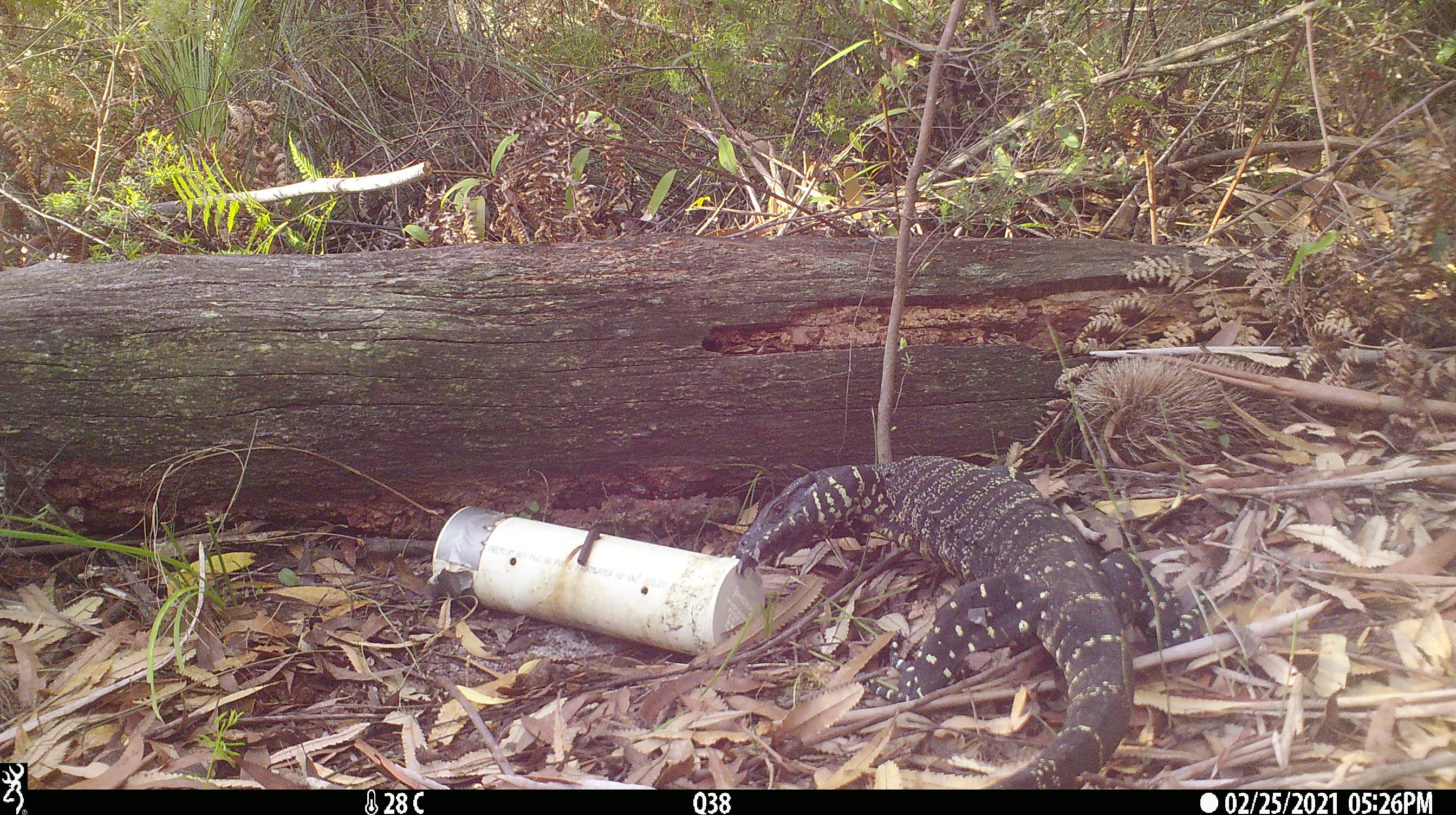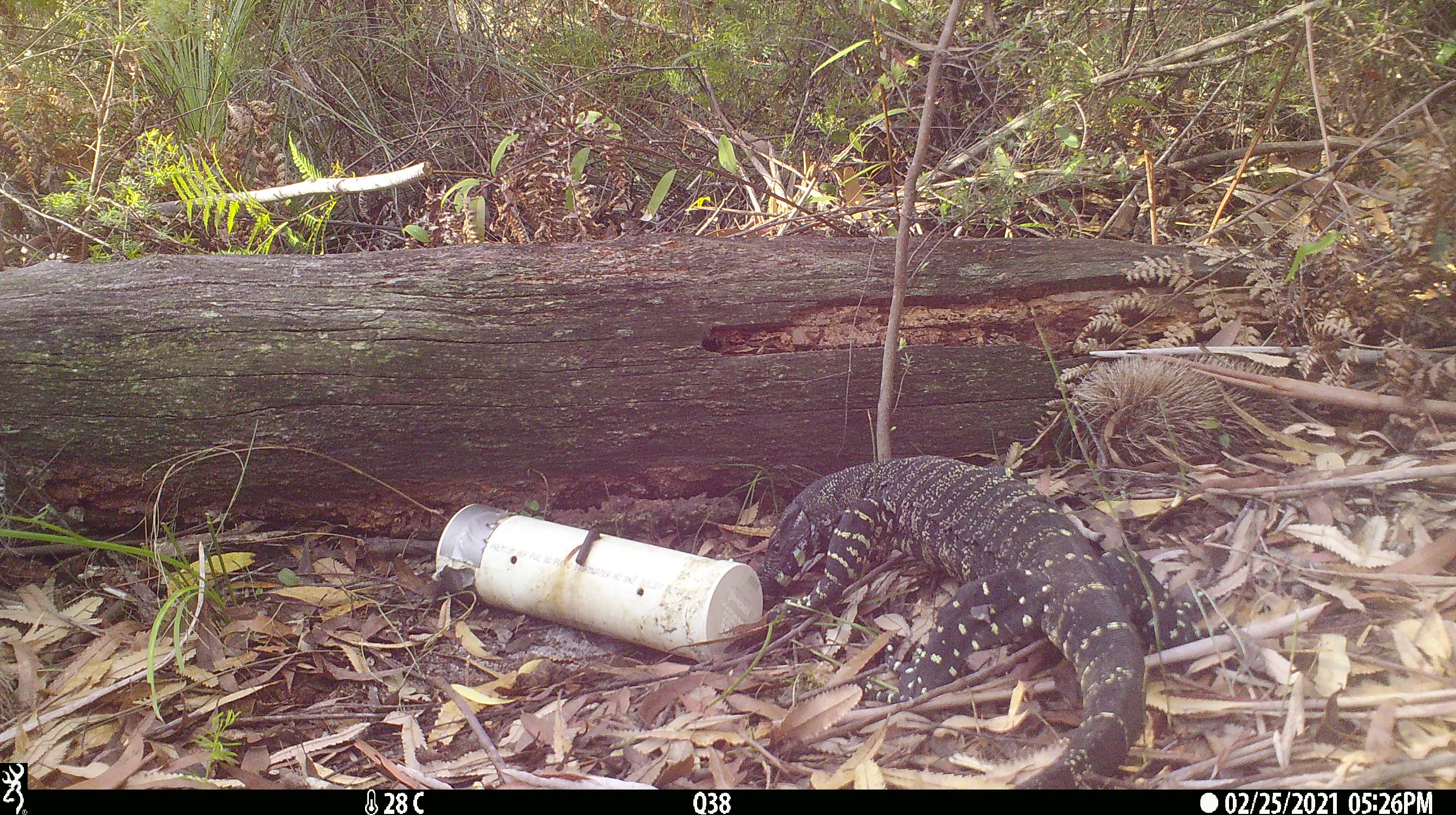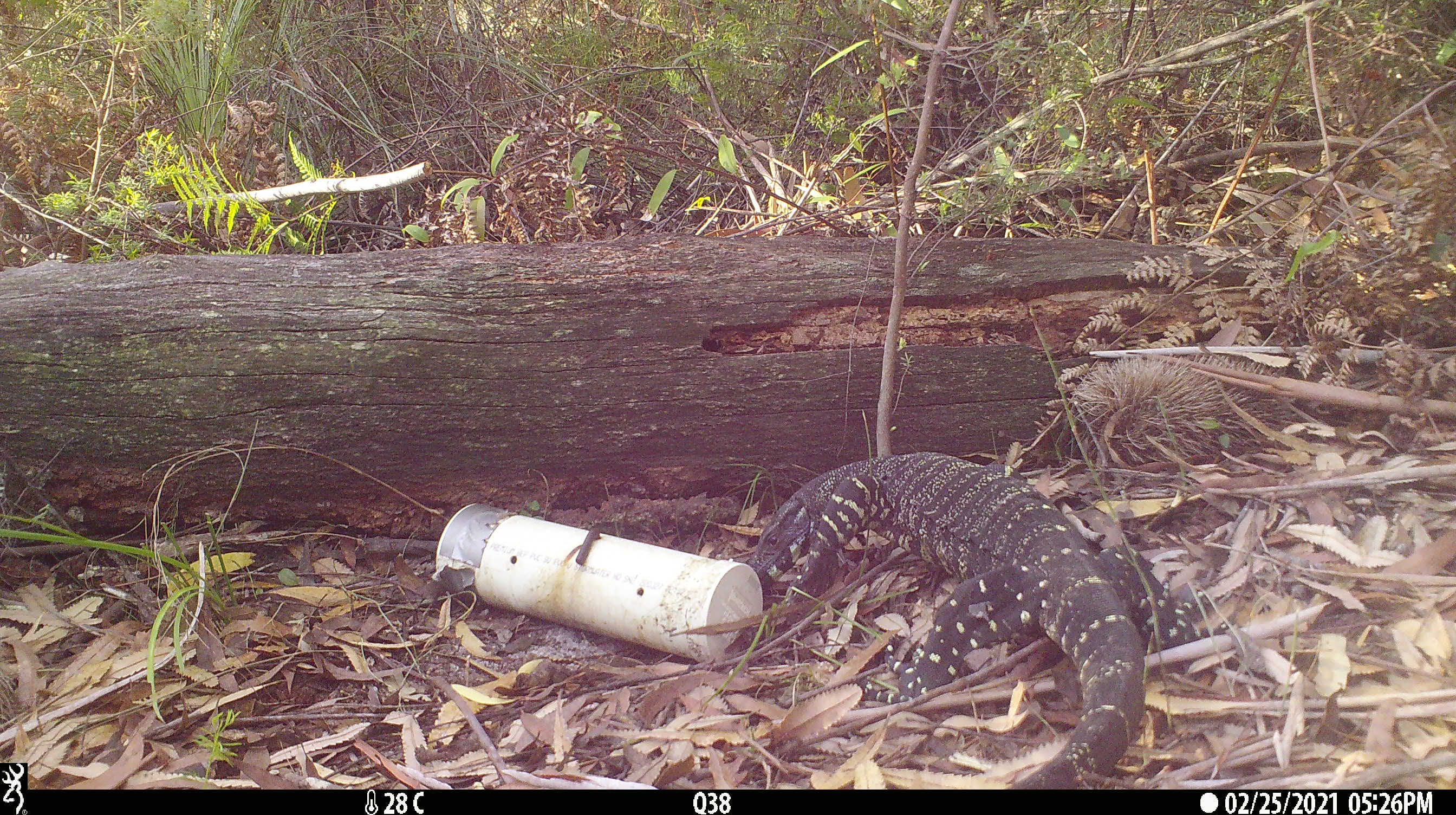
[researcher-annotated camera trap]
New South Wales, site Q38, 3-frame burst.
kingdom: Animalia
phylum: Chordata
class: Reptilia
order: Squamata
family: Varanidae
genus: Varanus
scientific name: Varanus varius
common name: lace monitor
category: goanna